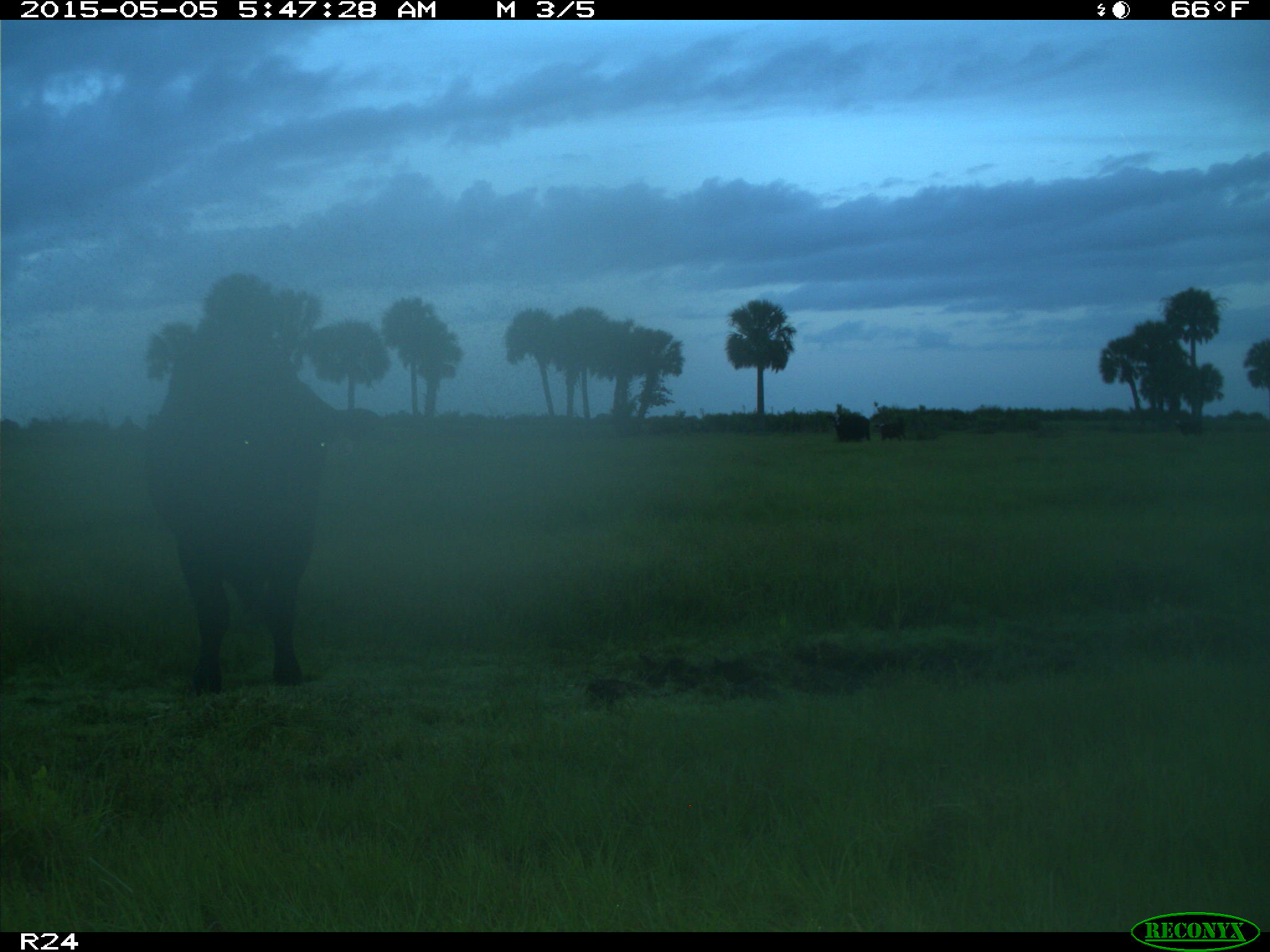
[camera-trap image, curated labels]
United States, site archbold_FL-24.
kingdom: Animalia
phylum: Chordata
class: Mammalia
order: Artiodactyla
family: Bovidae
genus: Bos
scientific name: Bos taurus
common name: domestic cow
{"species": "Bos taurus (domestic cow)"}